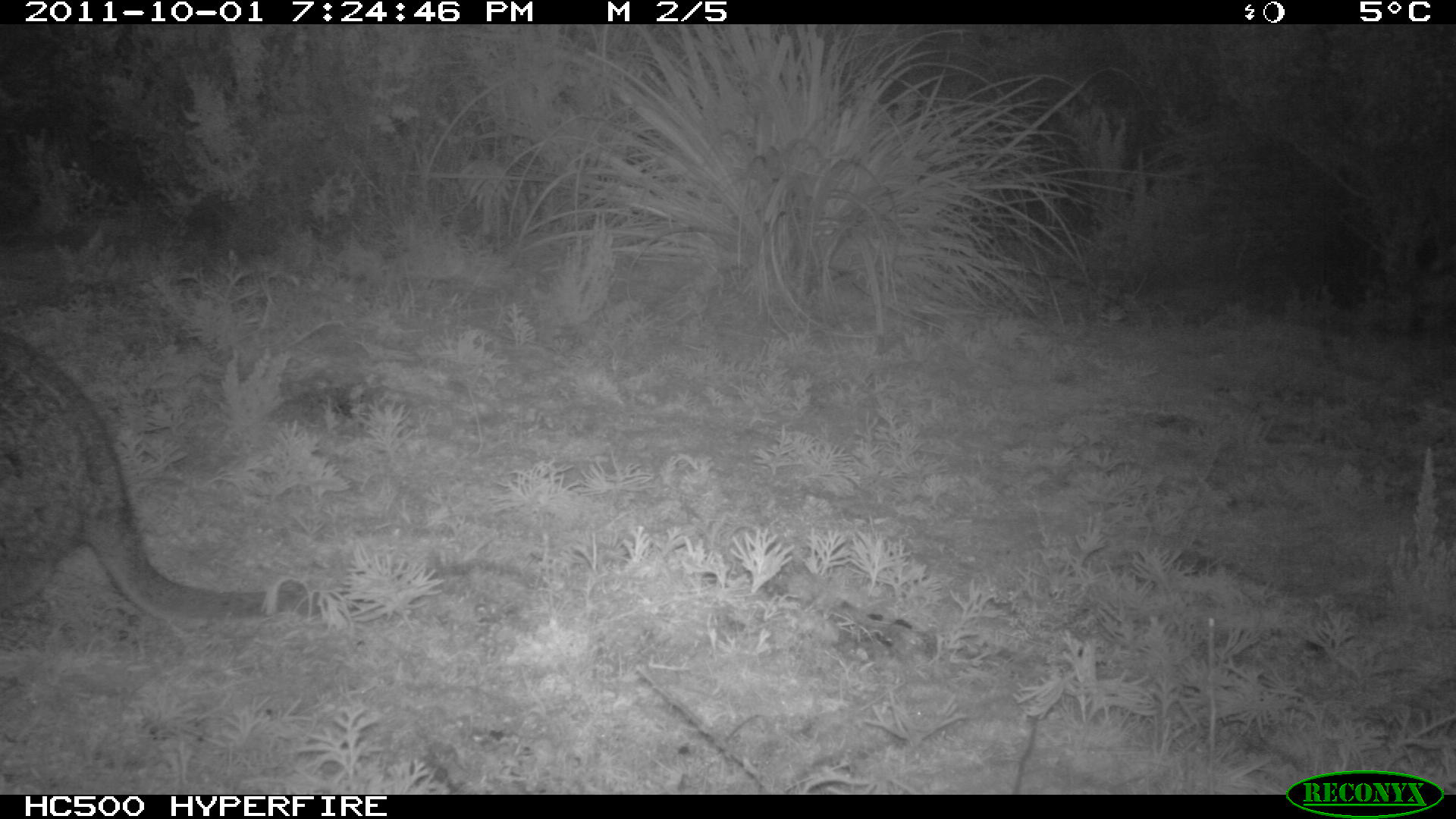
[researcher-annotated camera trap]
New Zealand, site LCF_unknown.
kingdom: Animalia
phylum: Chordata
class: Mammalia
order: Diprotodontia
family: Macropodidae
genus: Notamacropus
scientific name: Notamacropus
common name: wallaby